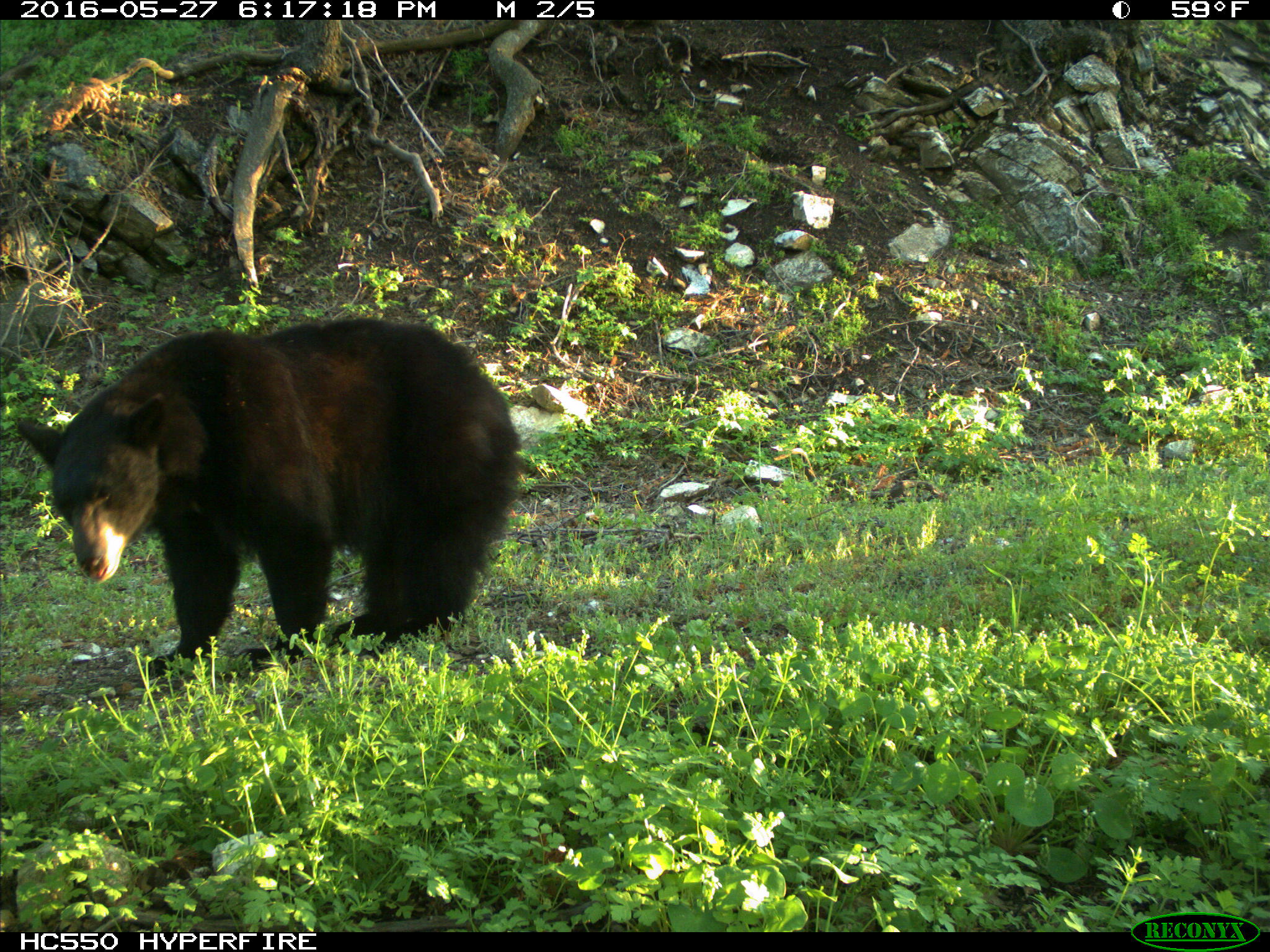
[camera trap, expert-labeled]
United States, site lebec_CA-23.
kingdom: Animalia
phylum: Chordata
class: Mammalia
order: Carnivora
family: Ursidae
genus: Ursus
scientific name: Ursus americanus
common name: american black bear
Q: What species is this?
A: Ursus americanus (american black bear).